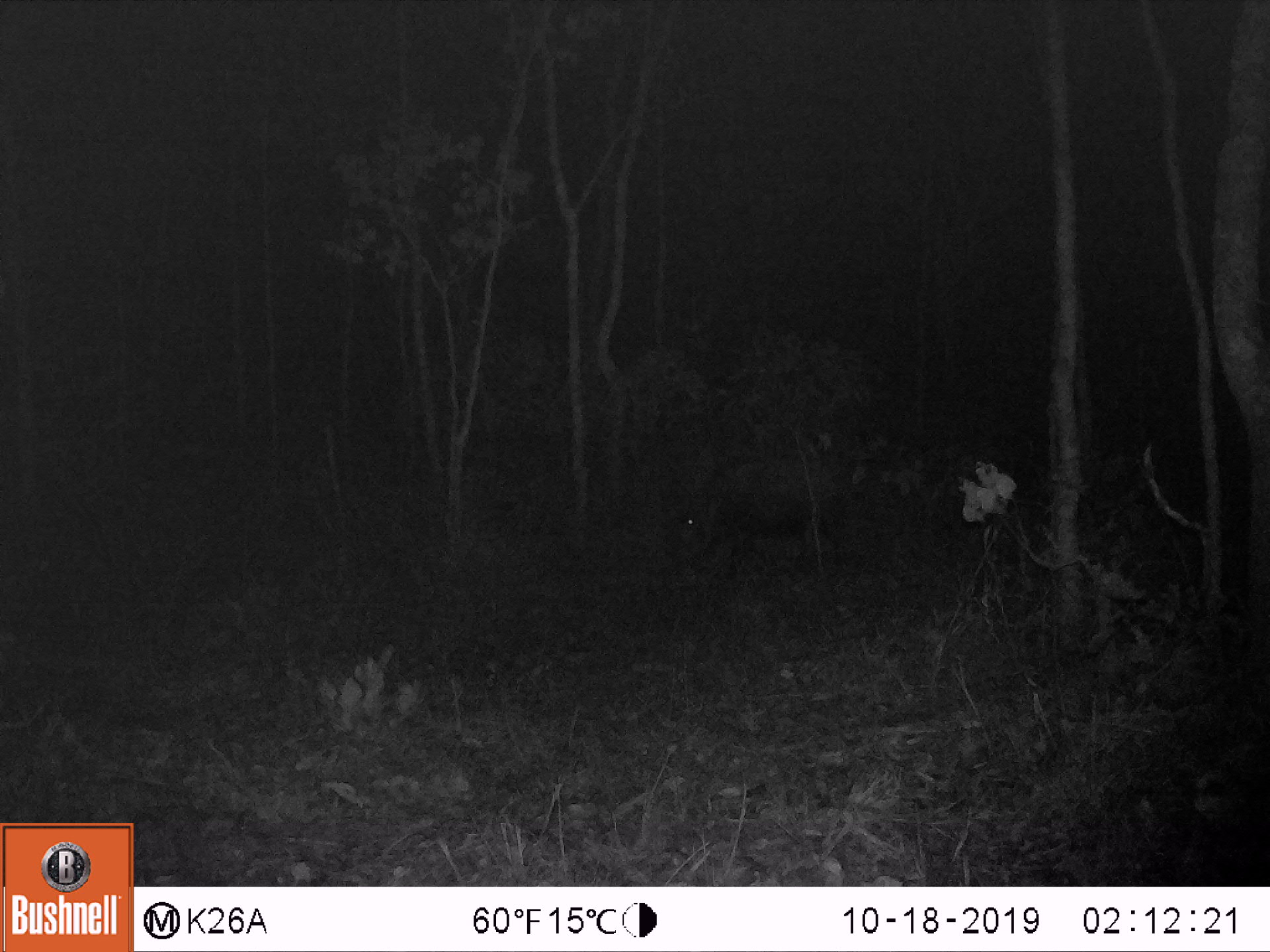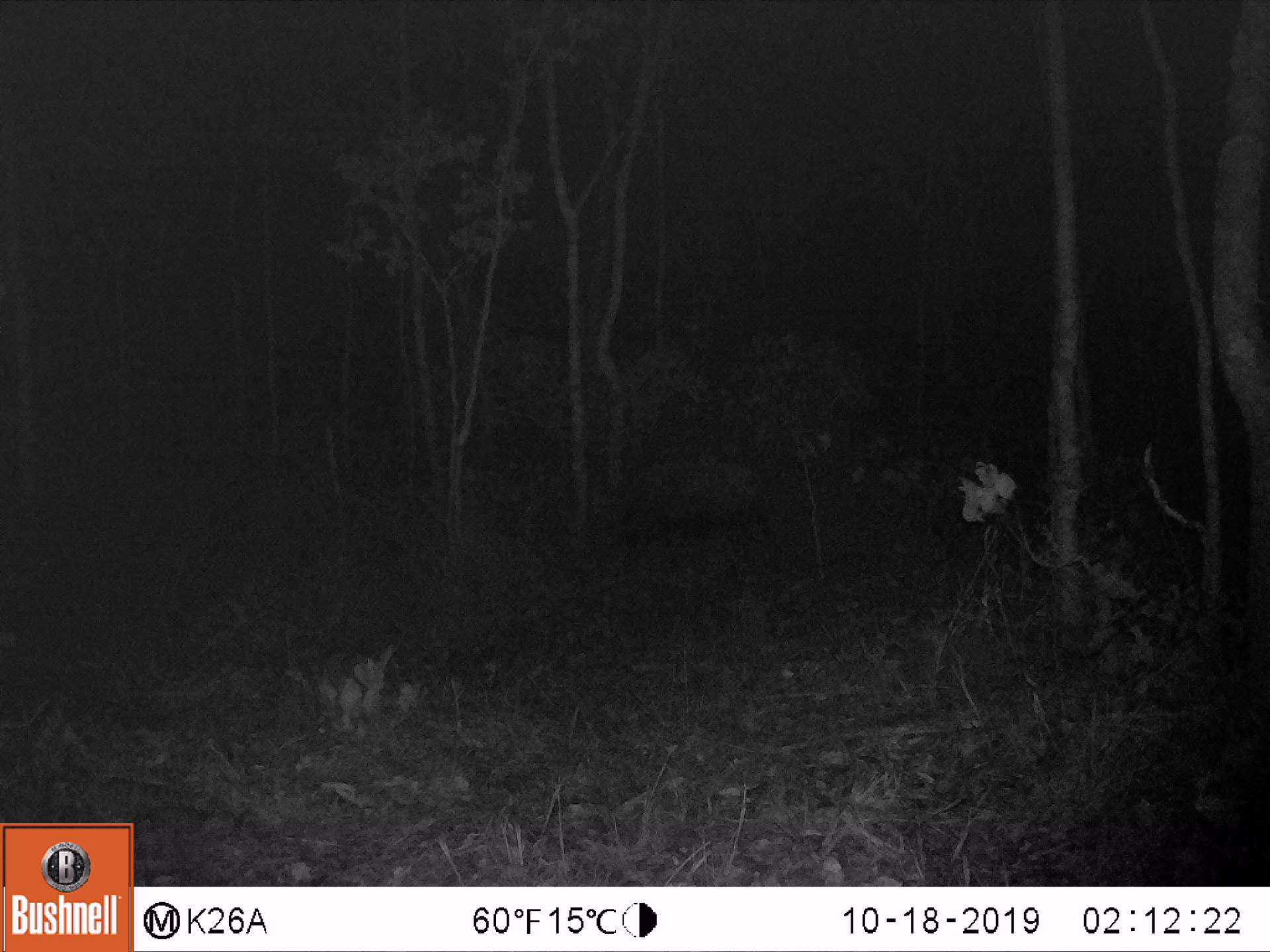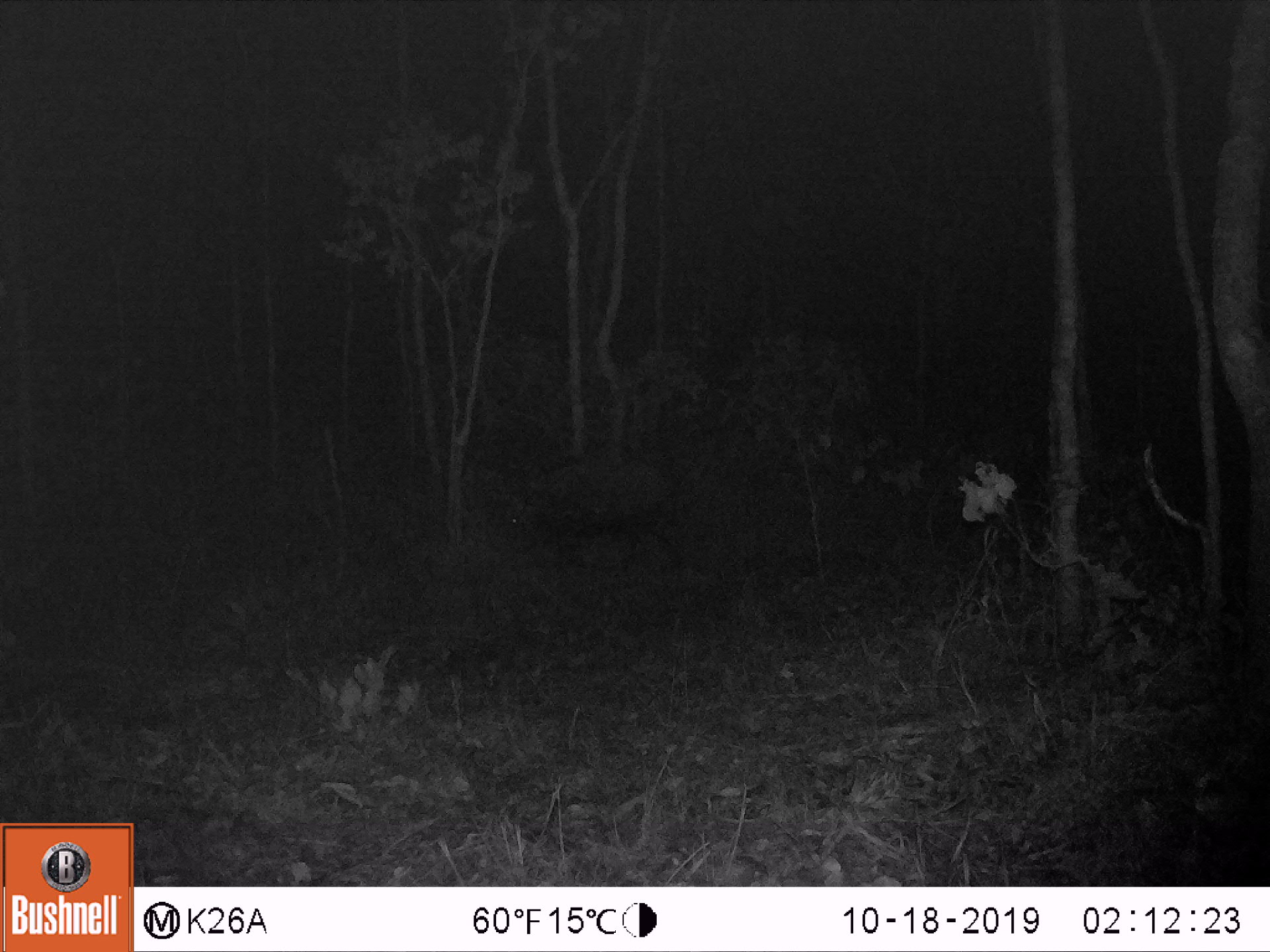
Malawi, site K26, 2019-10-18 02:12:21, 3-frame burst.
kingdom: Animalia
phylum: Chordata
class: Mammalia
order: Artiodactyla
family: Suidae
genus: Potamochoerus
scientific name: Potamochoerus larvatus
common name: bushpig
Bushpig (Potamochoerus larvatus), count 1.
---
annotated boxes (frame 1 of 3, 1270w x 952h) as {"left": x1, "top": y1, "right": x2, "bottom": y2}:
bushpig: {"left": 663, "top": 445, "right": 847, "bottom": 579}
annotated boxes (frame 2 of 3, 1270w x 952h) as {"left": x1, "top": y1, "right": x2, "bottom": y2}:
bushpig: {"left": 589, "top": 446, "right": 779, "bottom": 579}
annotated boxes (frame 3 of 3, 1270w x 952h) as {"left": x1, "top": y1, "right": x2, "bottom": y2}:
bushpig: {"left": 488, "top": 441, "right": 687, "bottom": 576}